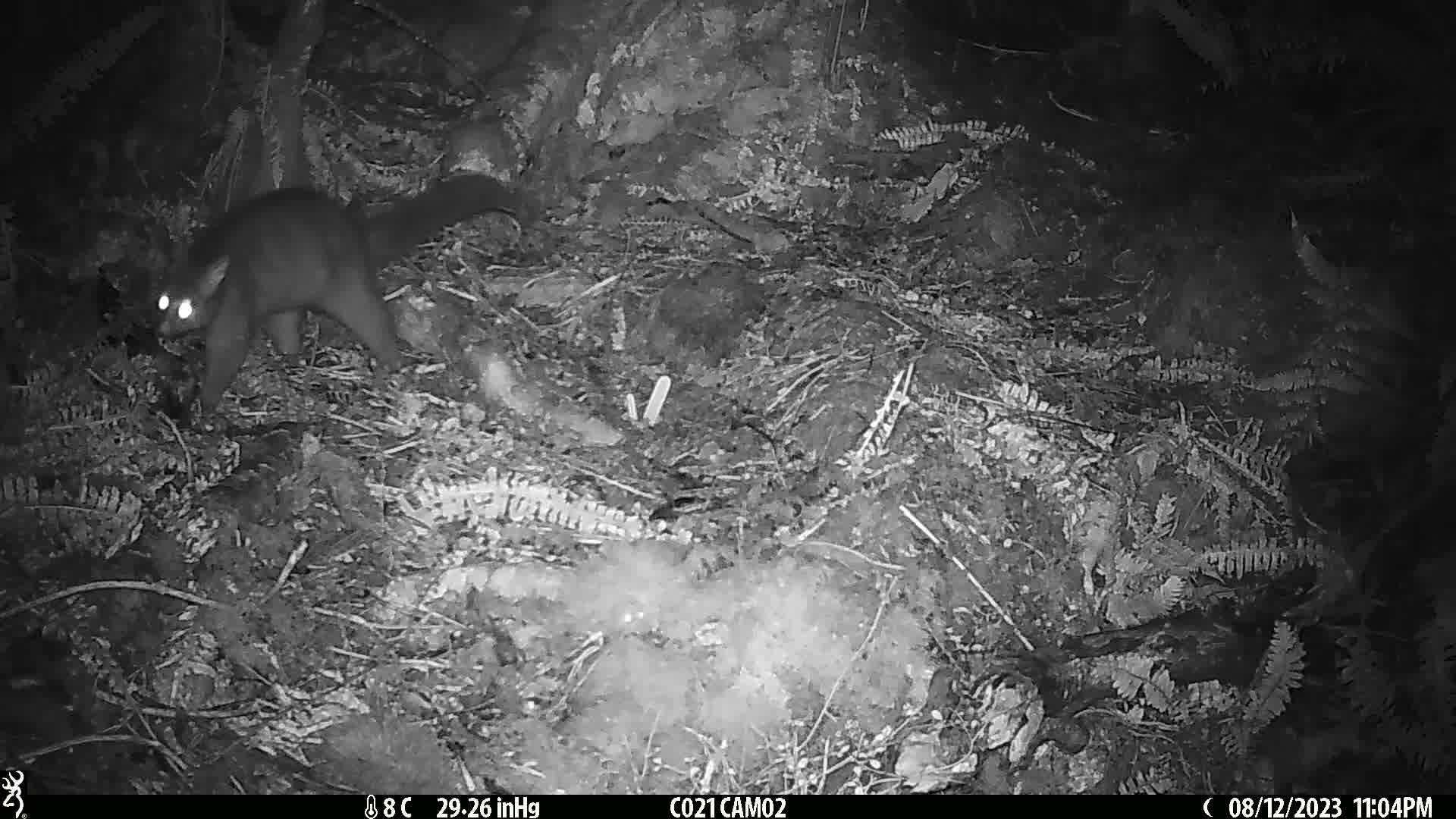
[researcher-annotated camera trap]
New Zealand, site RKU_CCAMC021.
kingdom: Animalia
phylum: Chordata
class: Mammalia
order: Diprotodontia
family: Phalangeridae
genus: Trichosurus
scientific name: Trichosurus vulpecula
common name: common brushtail possum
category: possum